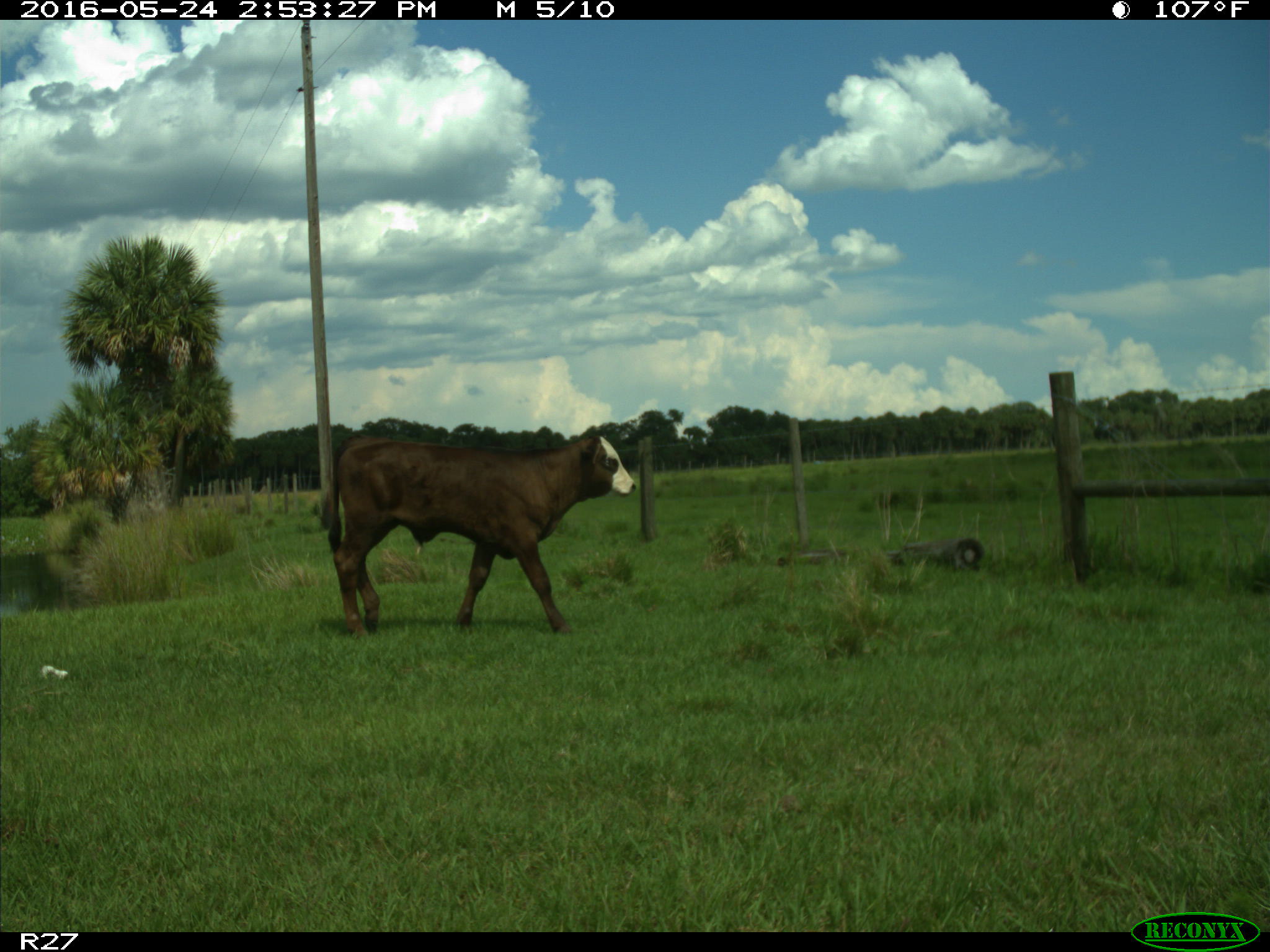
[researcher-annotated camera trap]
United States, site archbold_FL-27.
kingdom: Animalia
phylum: Chordata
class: Mammalia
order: Artiodactyla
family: Bovidae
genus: Bos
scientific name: Bos taurus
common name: domestic cow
Bos taurus (domestic cow).